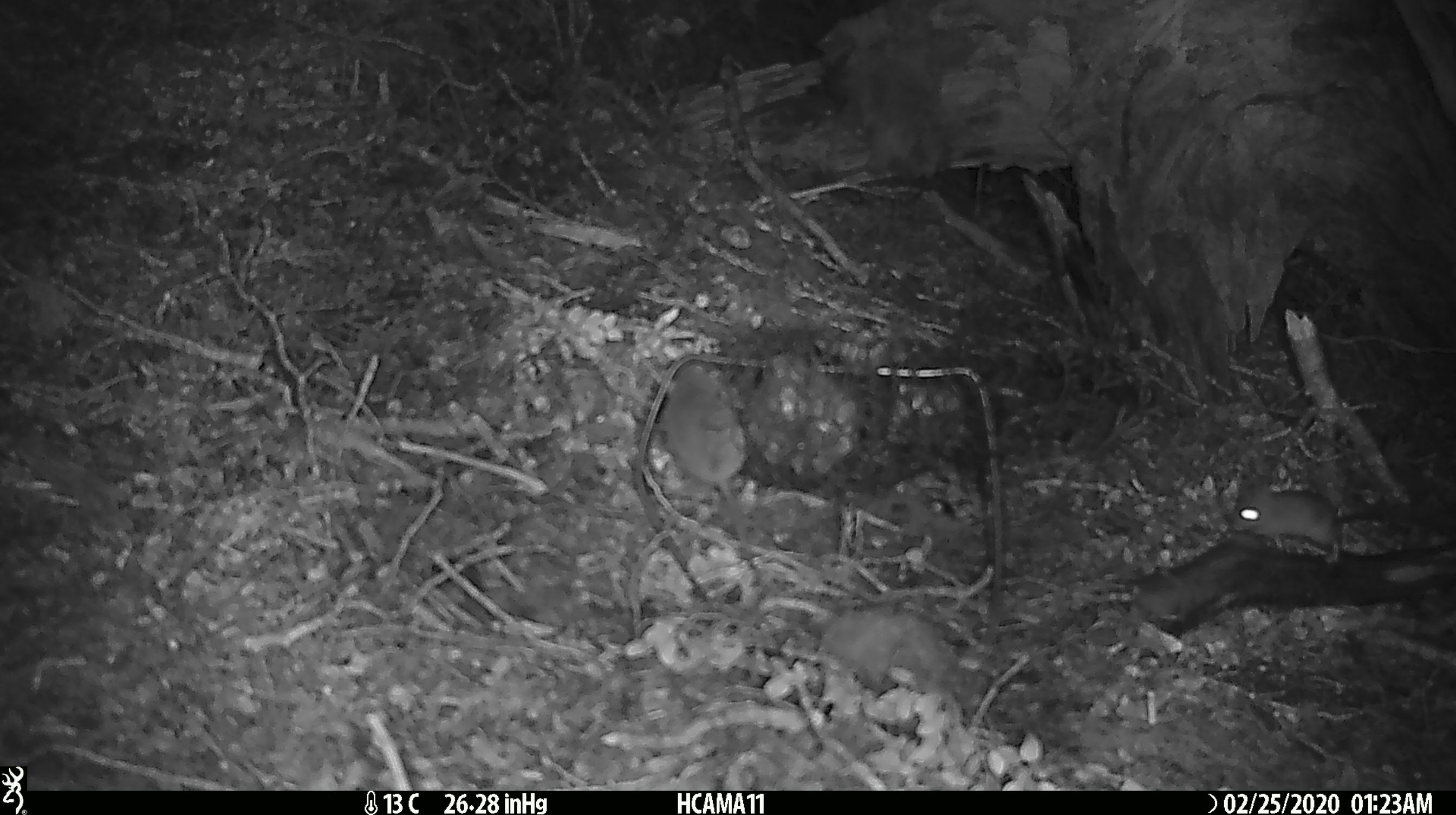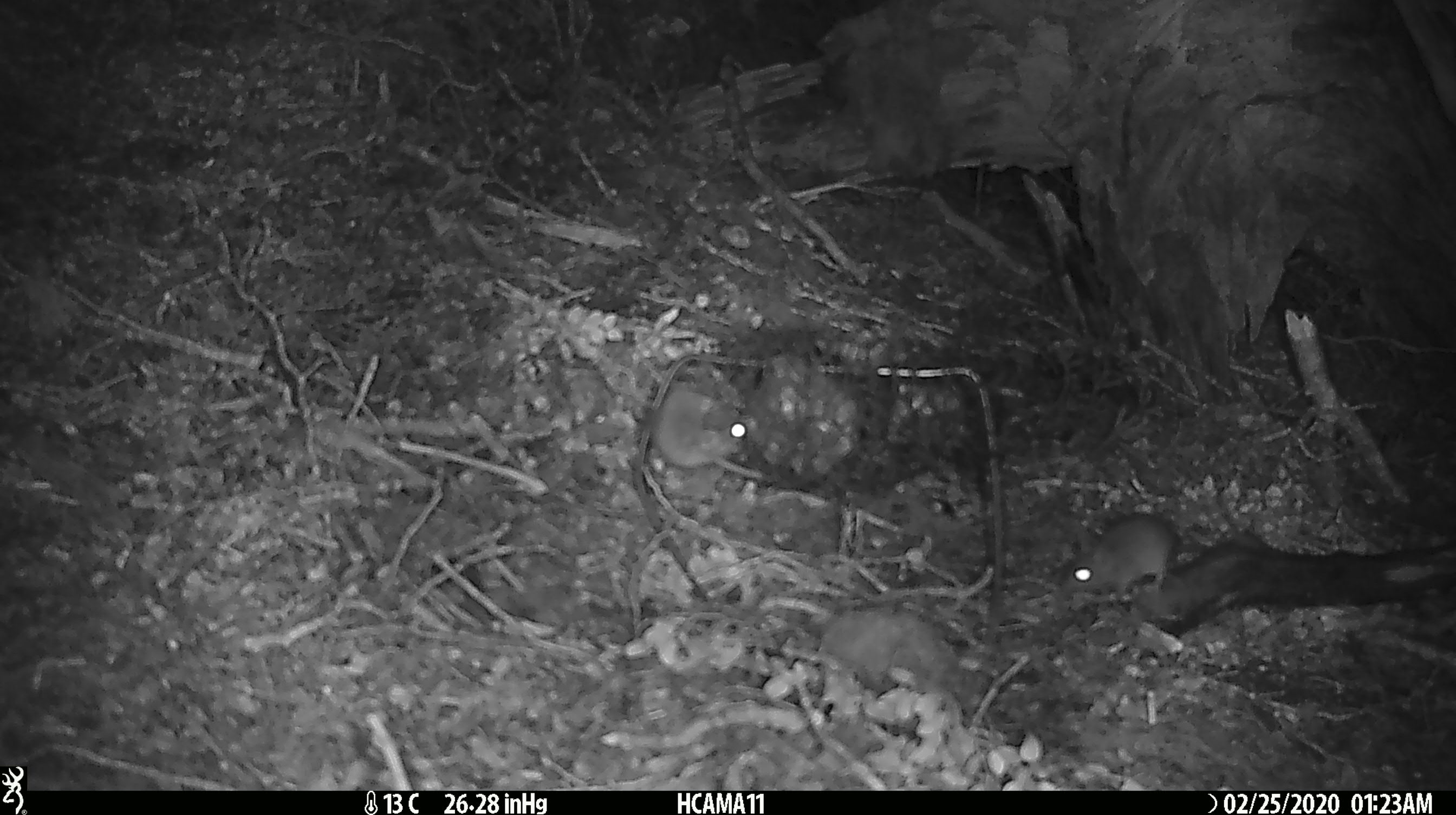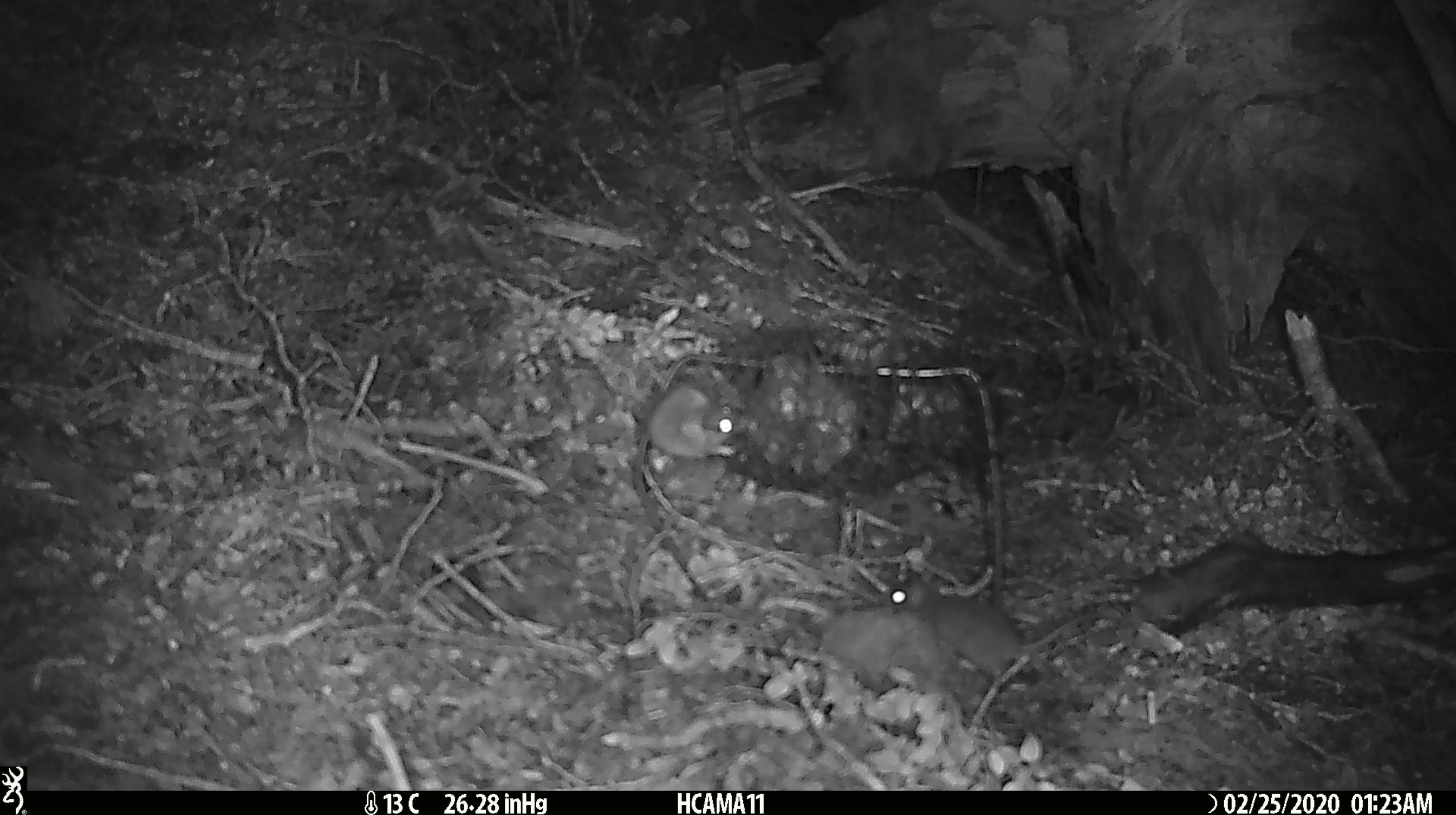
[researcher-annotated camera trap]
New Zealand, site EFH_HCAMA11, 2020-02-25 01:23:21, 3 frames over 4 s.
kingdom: Animalia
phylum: Chordata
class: Mammalia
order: Rodentia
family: Muridae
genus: Mus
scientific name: Mus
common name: mouse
Mouse (Mus).